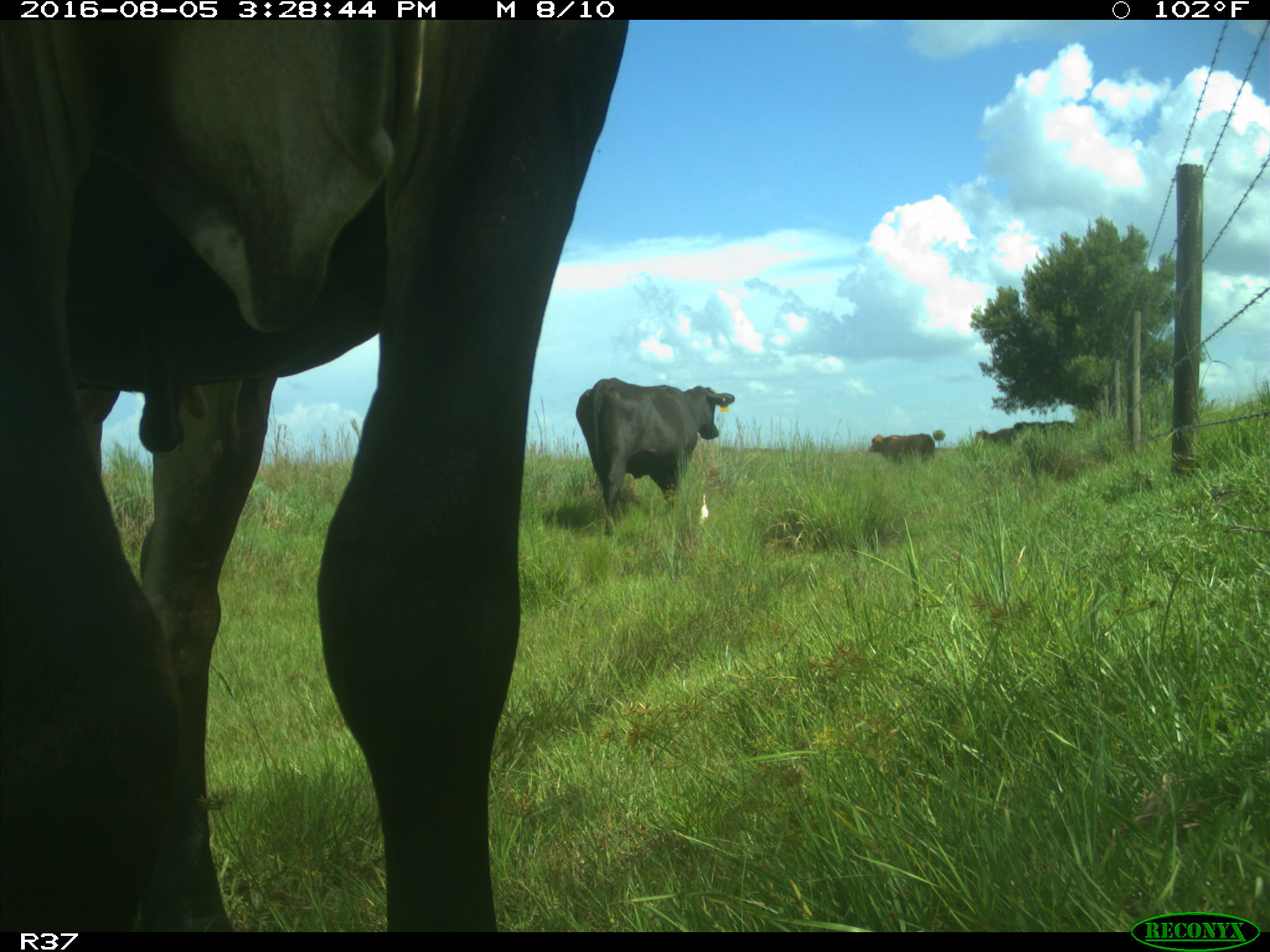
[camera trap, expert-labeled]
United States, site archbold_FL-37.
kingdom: Animalia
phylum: Chordata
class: Mammalia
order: Artiodactyla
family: Bovidae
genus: Bos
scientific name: Bos taurus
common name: domestic cow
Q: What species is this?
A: Bos taurus (domestic cow).